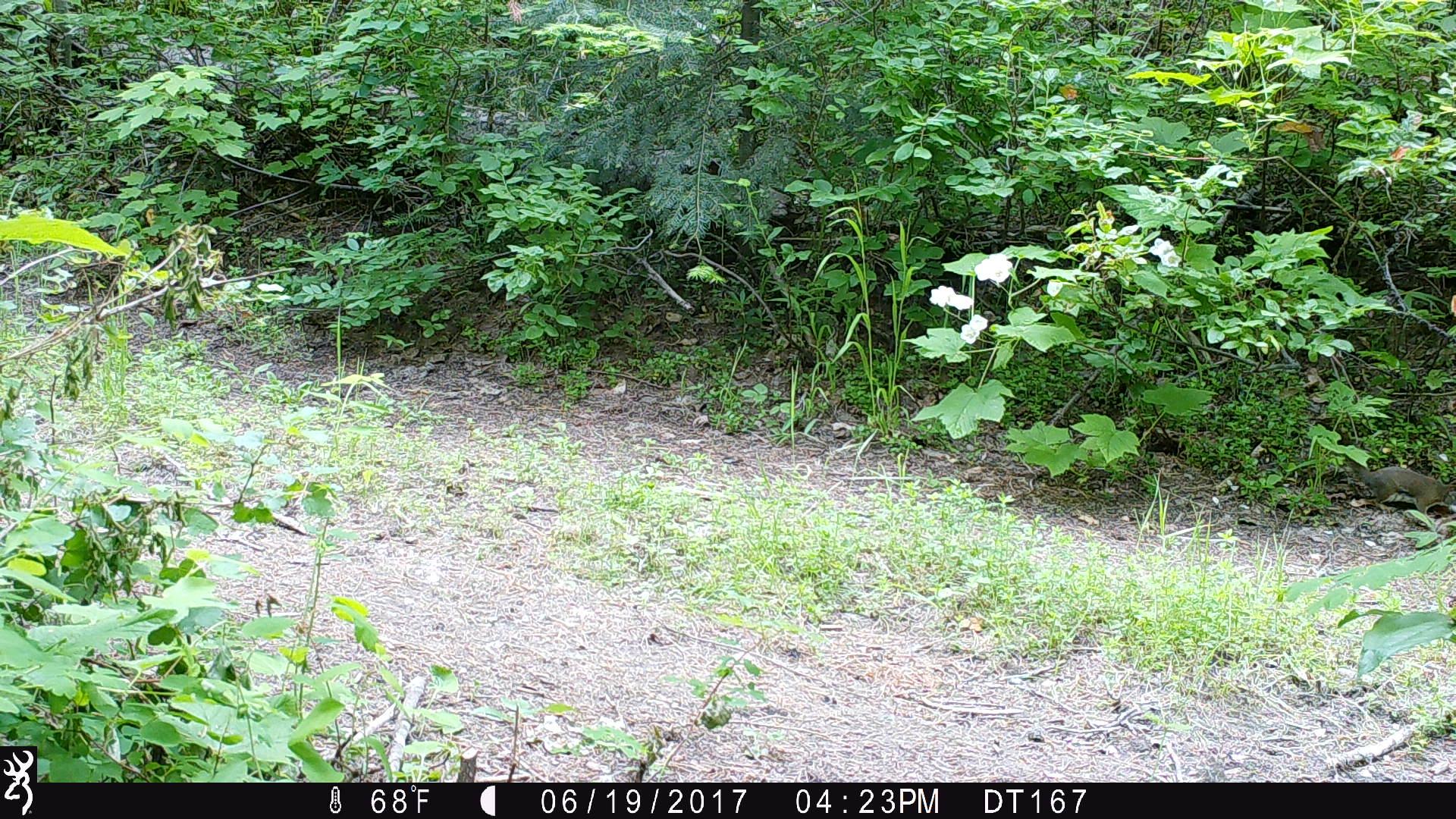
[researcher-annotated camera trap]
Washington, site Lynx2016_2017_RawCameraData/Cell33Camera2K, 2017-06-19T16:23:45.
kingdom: Animalia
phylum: Chordata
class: Mammalia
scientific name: Mammalia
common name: small mammal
Small mammal (Mammalia). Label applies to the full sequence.